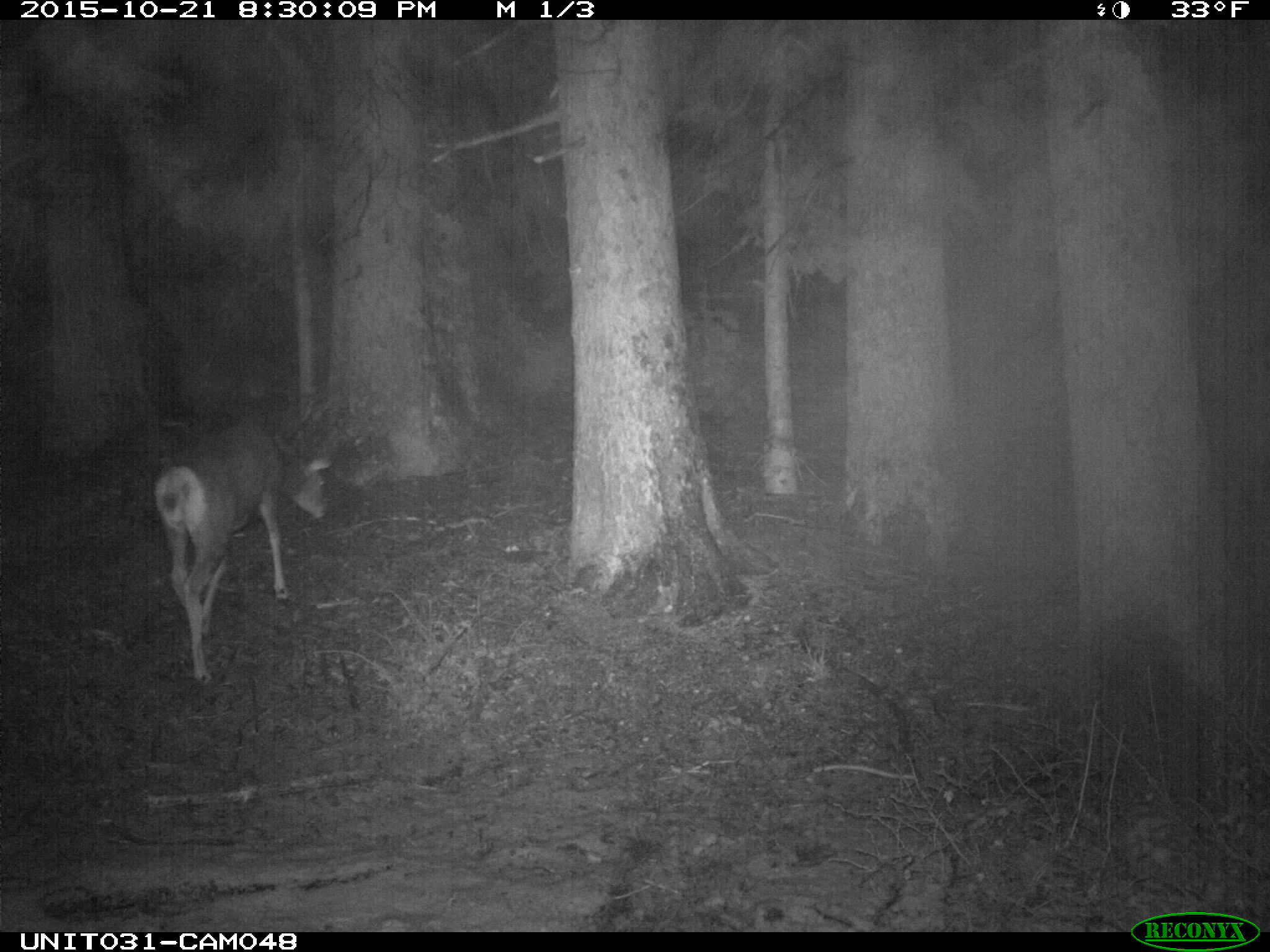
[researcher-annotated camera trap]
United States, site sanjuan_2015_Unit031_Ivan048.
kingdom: Animalia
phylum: Chordata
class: Mammalia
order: Artiodactyla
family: Cervidae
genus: Odocoileus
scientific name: Odocoileus hemionus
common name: mule deer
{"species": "Odocoileus hemionus (mule deer)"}